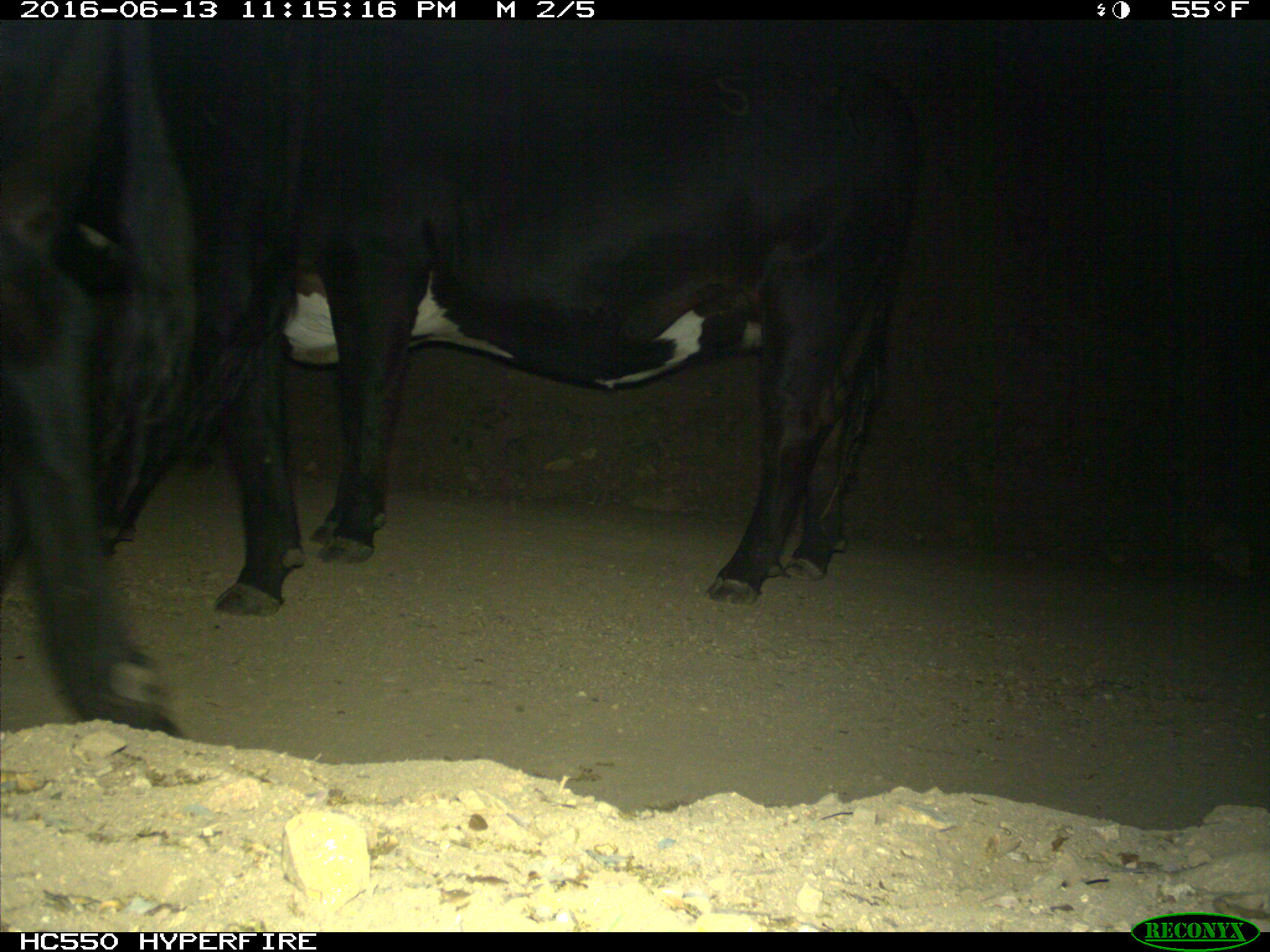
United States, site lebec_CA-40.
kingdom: Animalia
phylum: Chordata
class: Mammalia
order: Artiodactyla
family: Bovidae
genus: Bos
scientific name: Bos taurus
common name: domestic cow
Bos taurus (domestic cow).